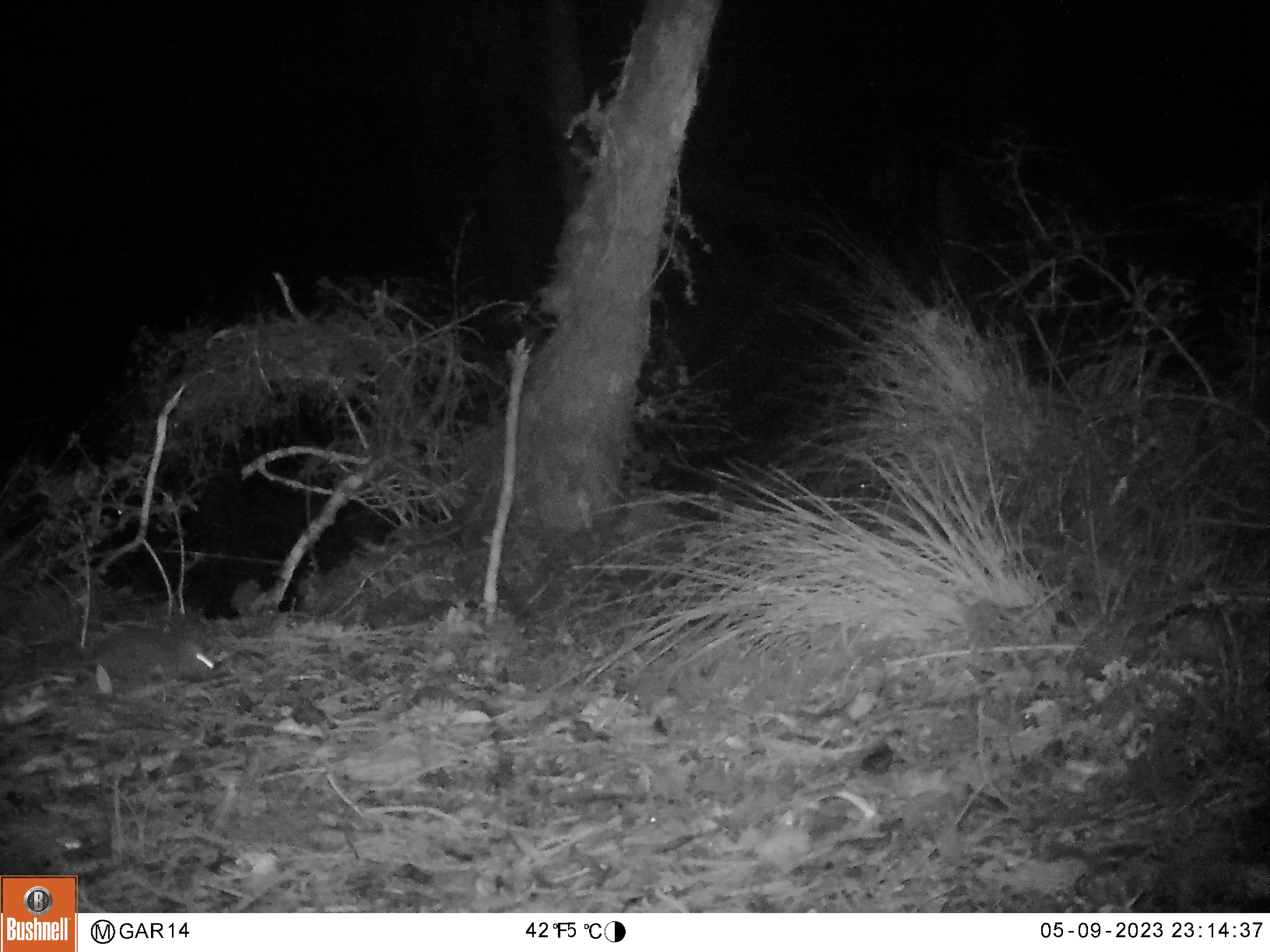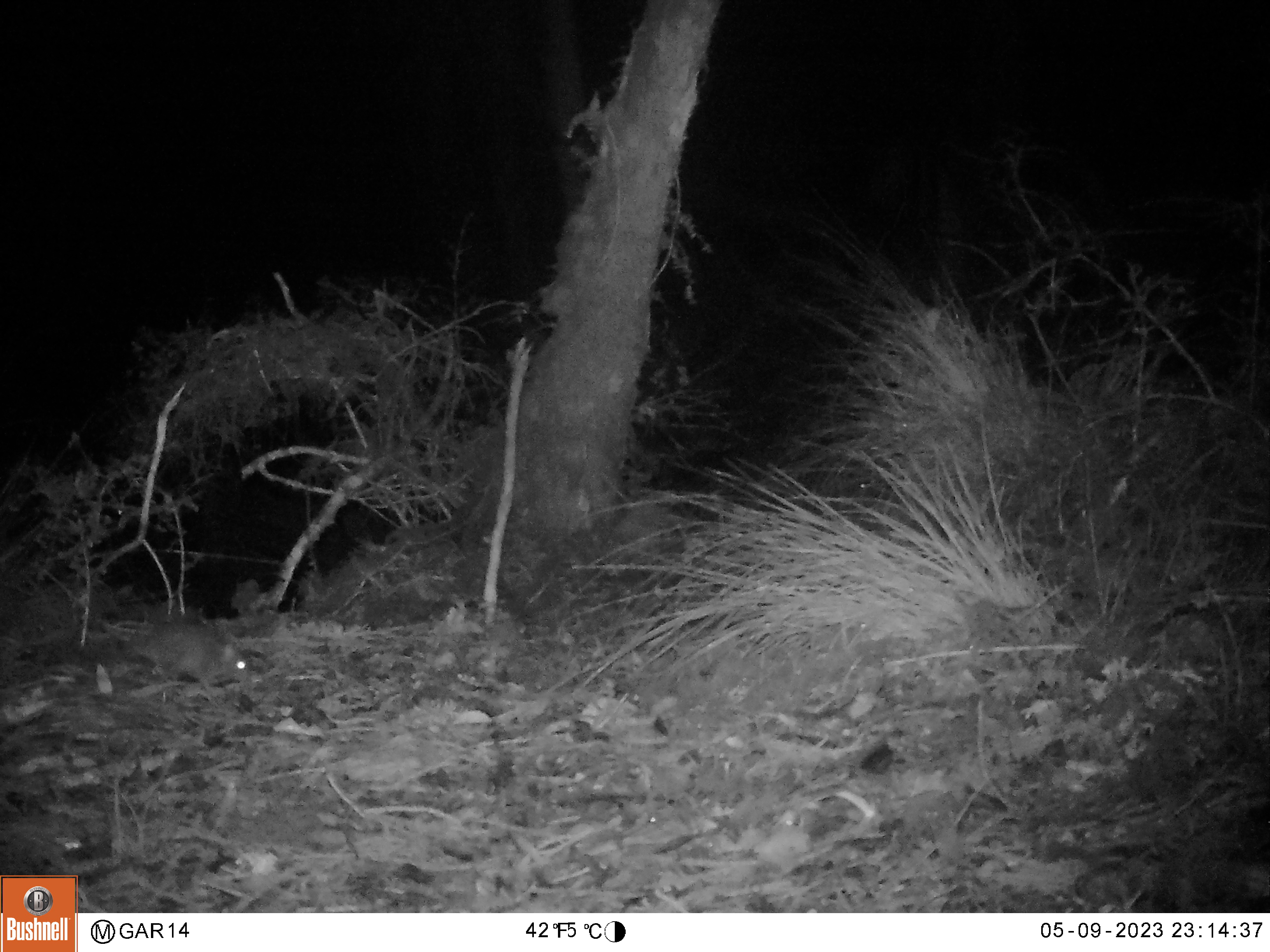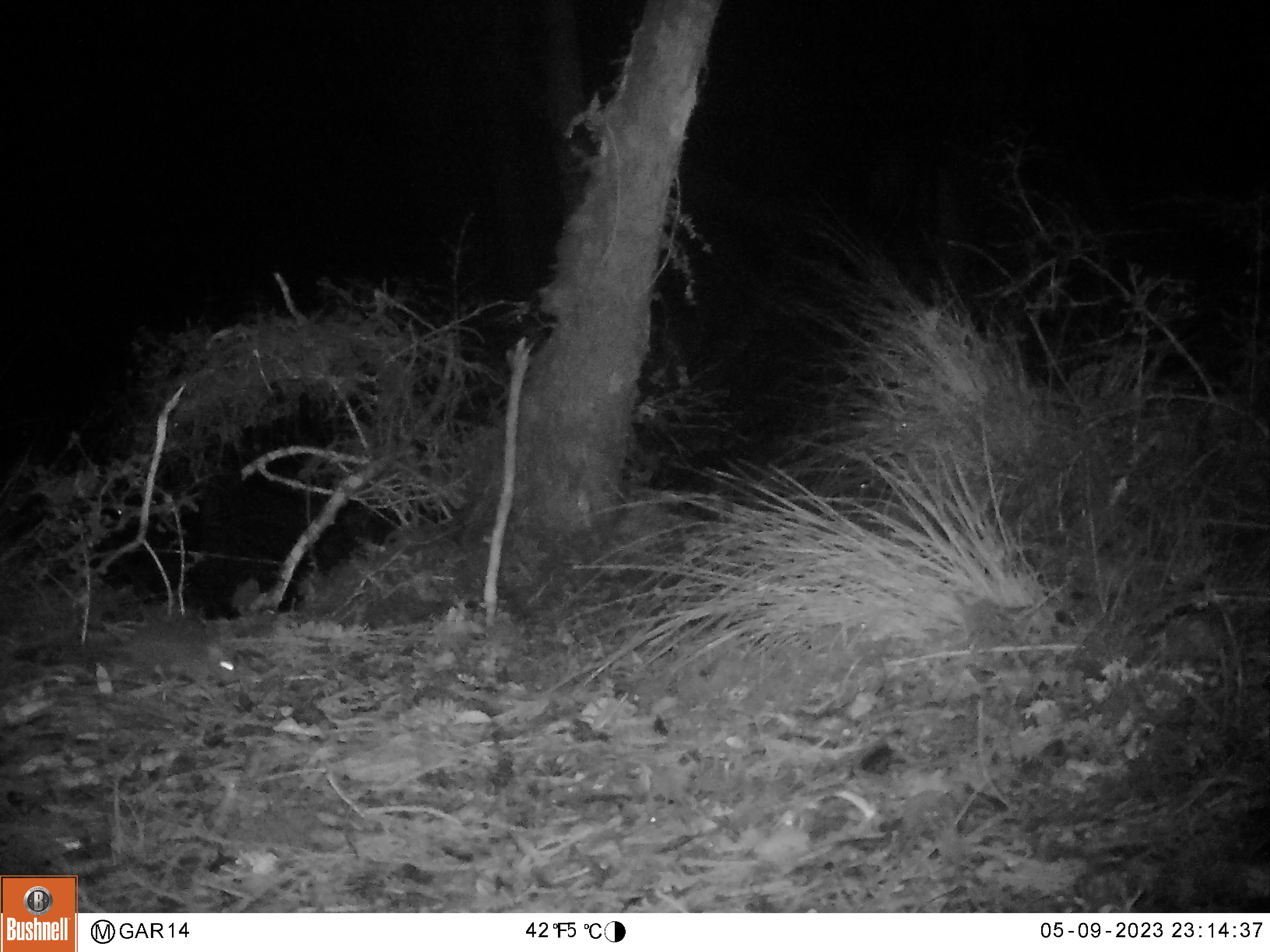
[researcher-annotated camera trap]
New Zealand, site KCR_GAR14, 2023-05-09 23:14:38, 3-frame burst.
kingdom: Animalia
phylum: Chordata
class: Mammalia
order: Rodentia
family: Muridae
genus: Rattus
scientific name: Rattus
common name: rat